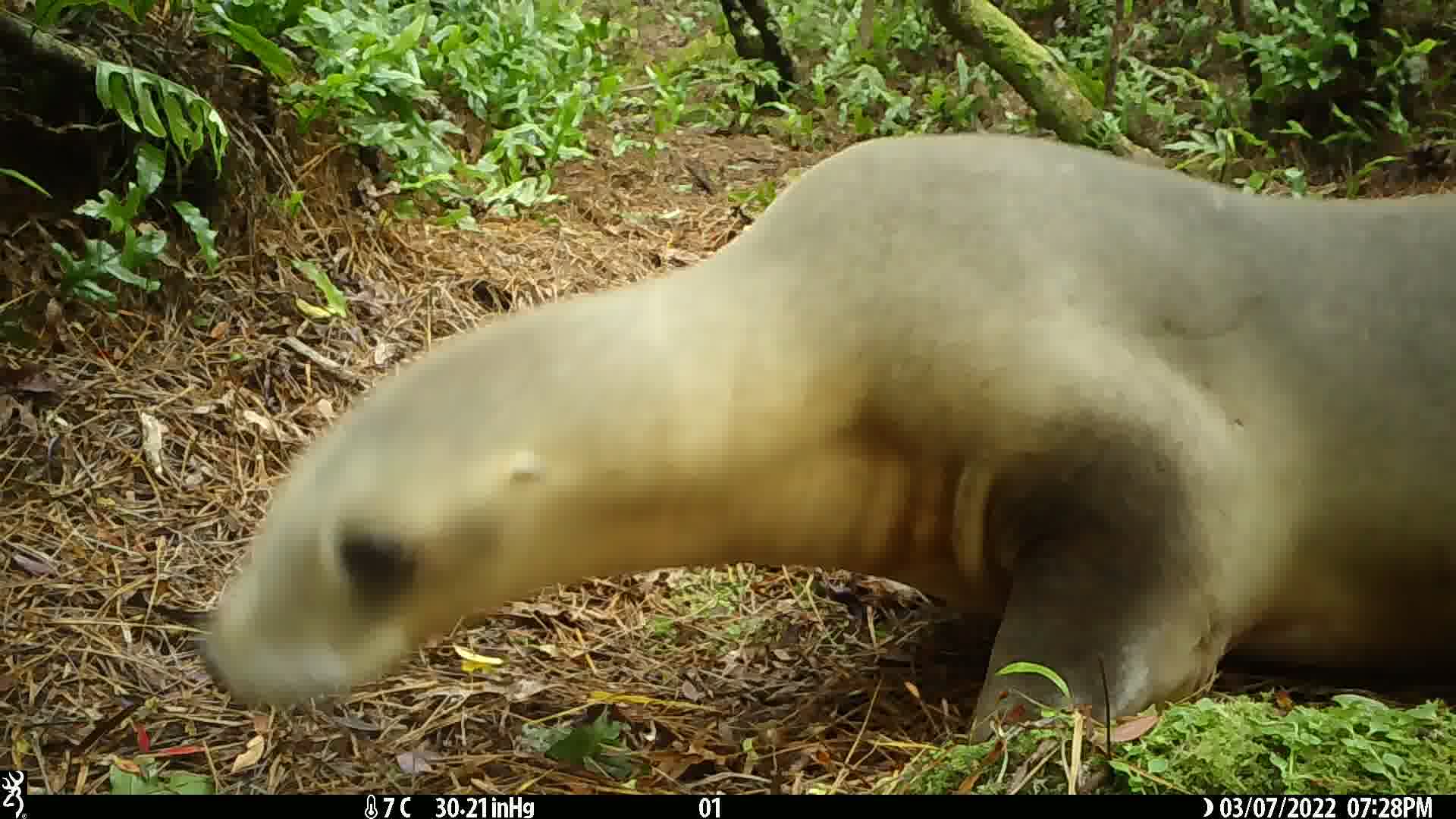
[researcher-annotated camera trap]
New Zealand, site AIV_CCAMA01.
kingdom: Animalia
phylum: Chordata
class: Mammalia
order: Carnivora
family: Otariidae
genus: Phocarctos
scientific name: Phocarctos hookeri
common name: new zealand sea lion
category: sealion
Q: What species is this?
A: Sealion (new zealand sea lion) (Phocarctos hookeri).